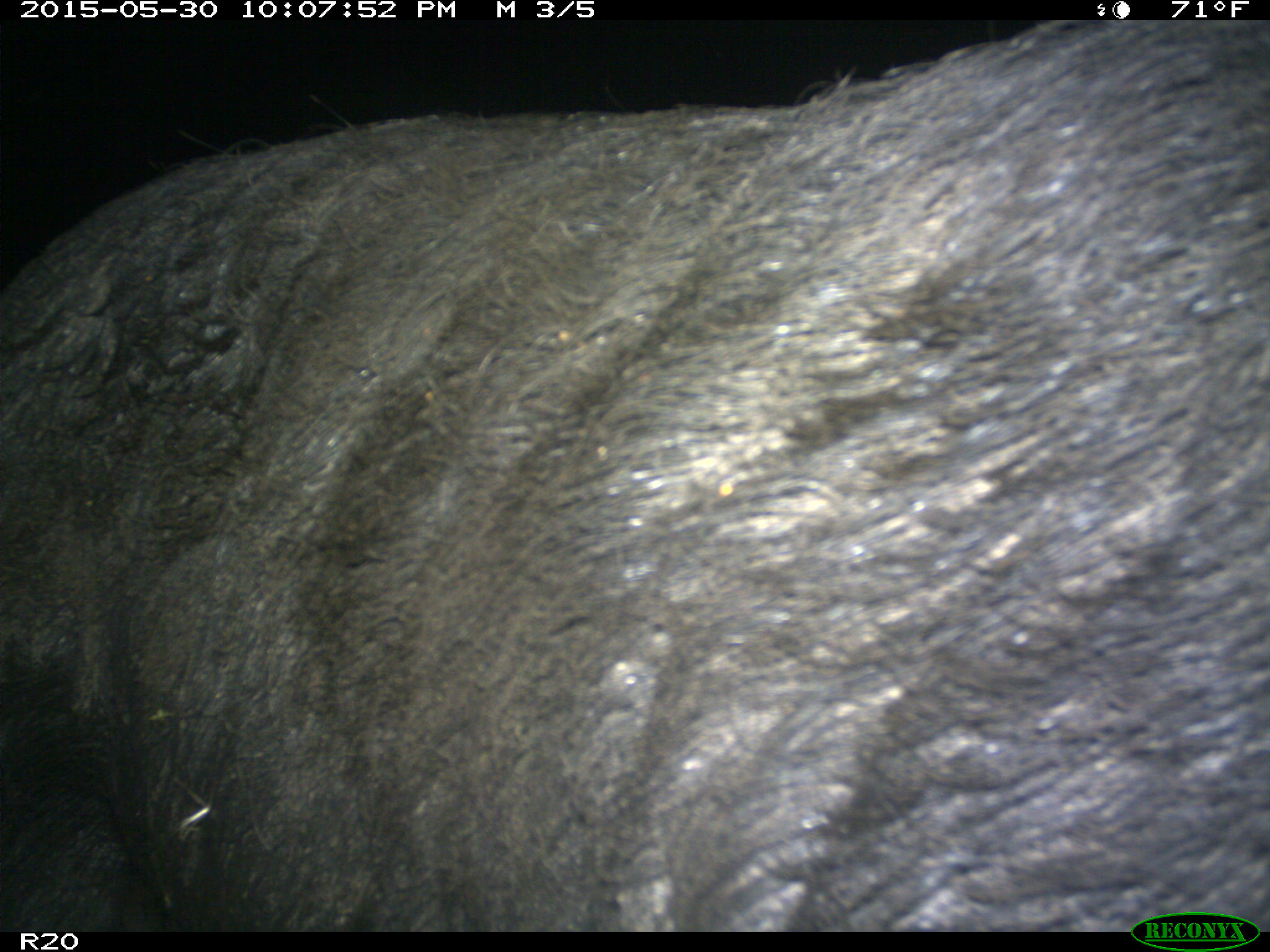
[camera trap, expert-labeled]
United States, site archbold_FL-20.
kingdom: Animalia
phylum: Chordata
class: Mammalia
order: Artiodactyla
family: Suidae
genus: Sus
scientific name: Sus scrofa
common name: wild boar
Sus scrofa (wild boar).